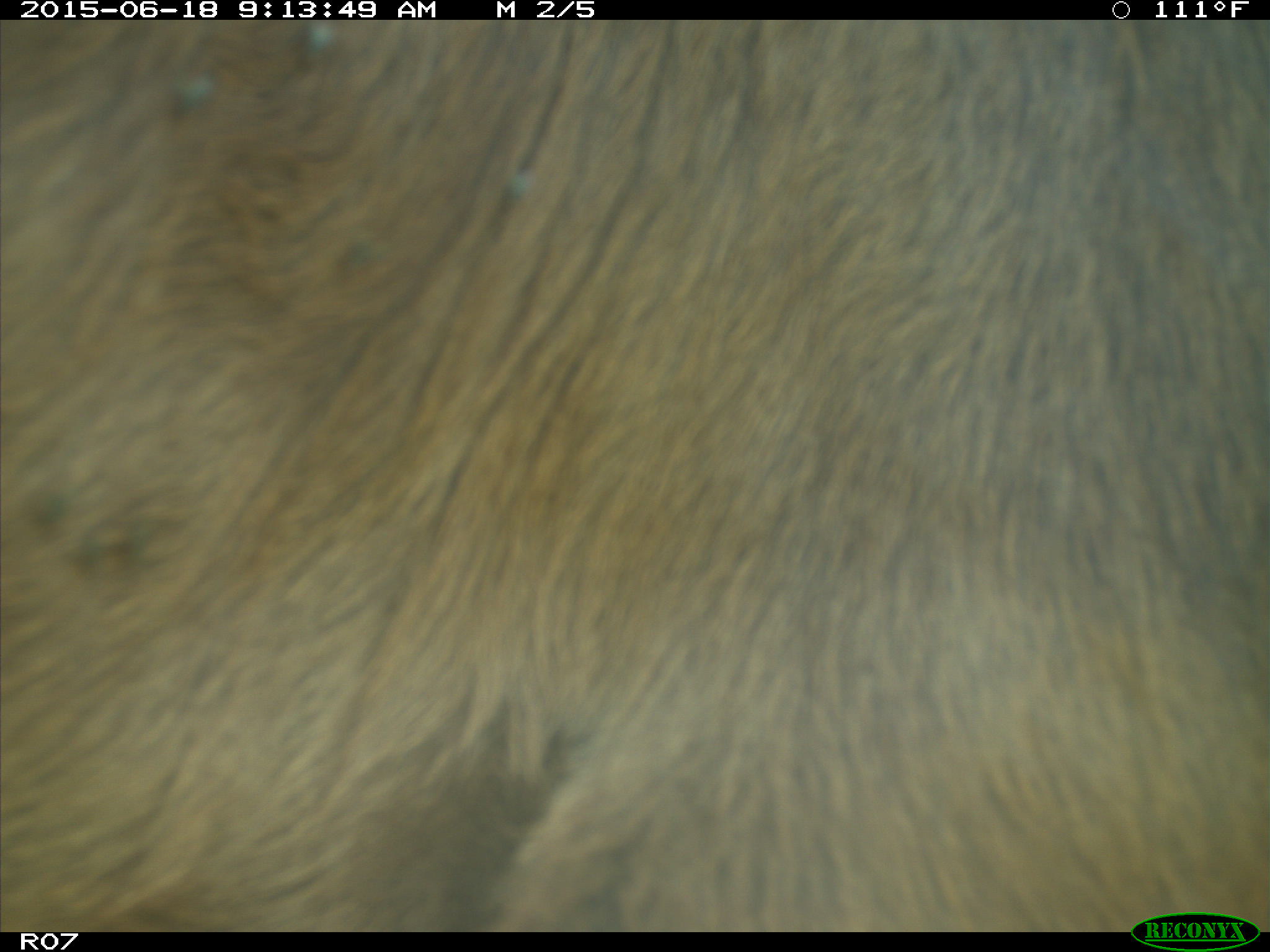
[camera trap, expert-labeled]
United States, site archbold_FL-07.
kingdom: Animalia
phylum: Chordata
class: Mammalia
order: Artiodactyla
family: Bovidae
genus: Bos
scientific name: Bos taurus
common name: domestic cow